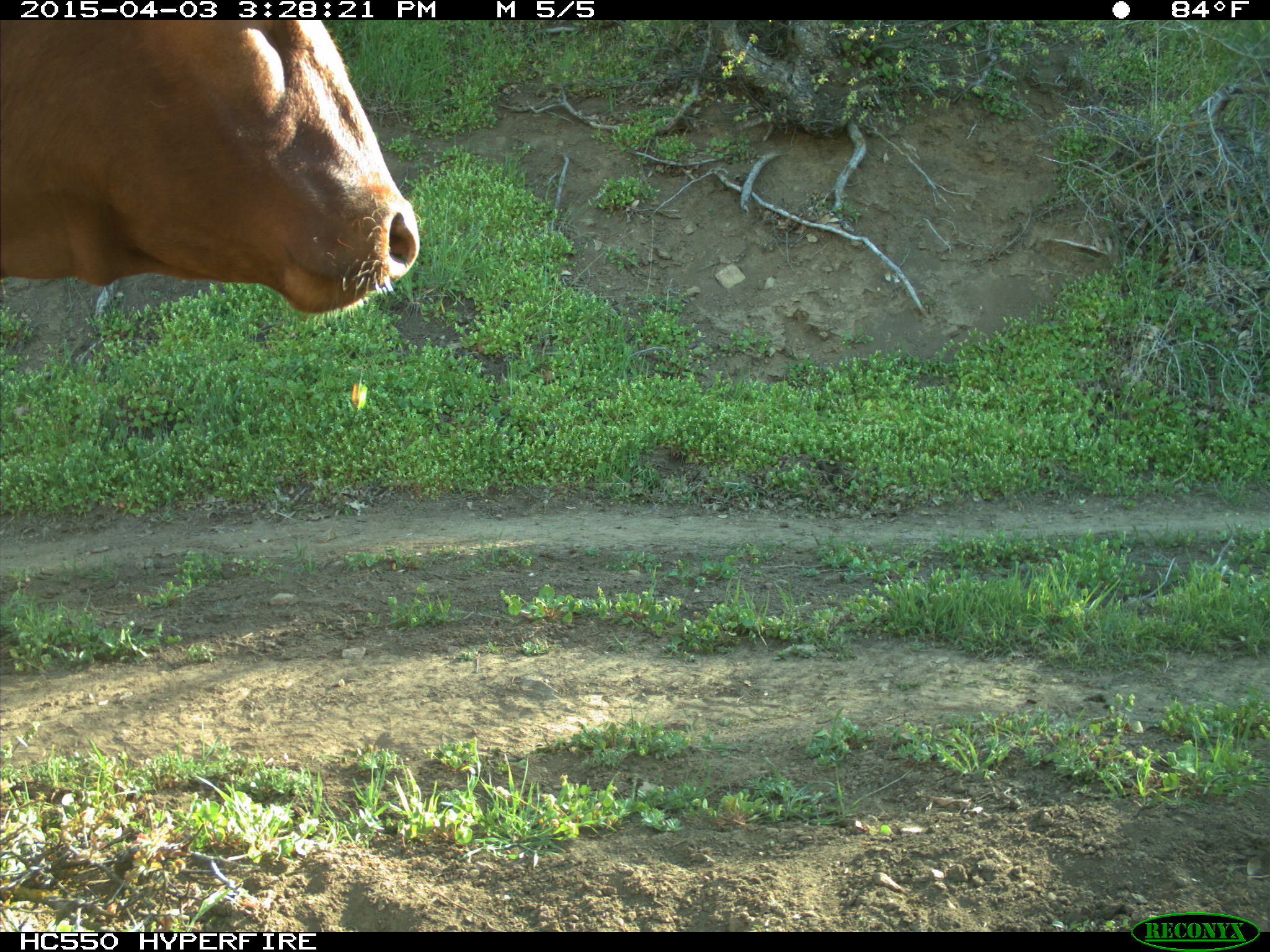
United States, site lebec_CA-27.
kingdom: Animalia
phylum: Chordata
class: Mammalia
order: Artiodactyla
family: Bovidae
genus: Bos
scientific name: Bos taurus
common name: domestic cow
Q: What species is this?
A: Bos taurus (domestic cow).